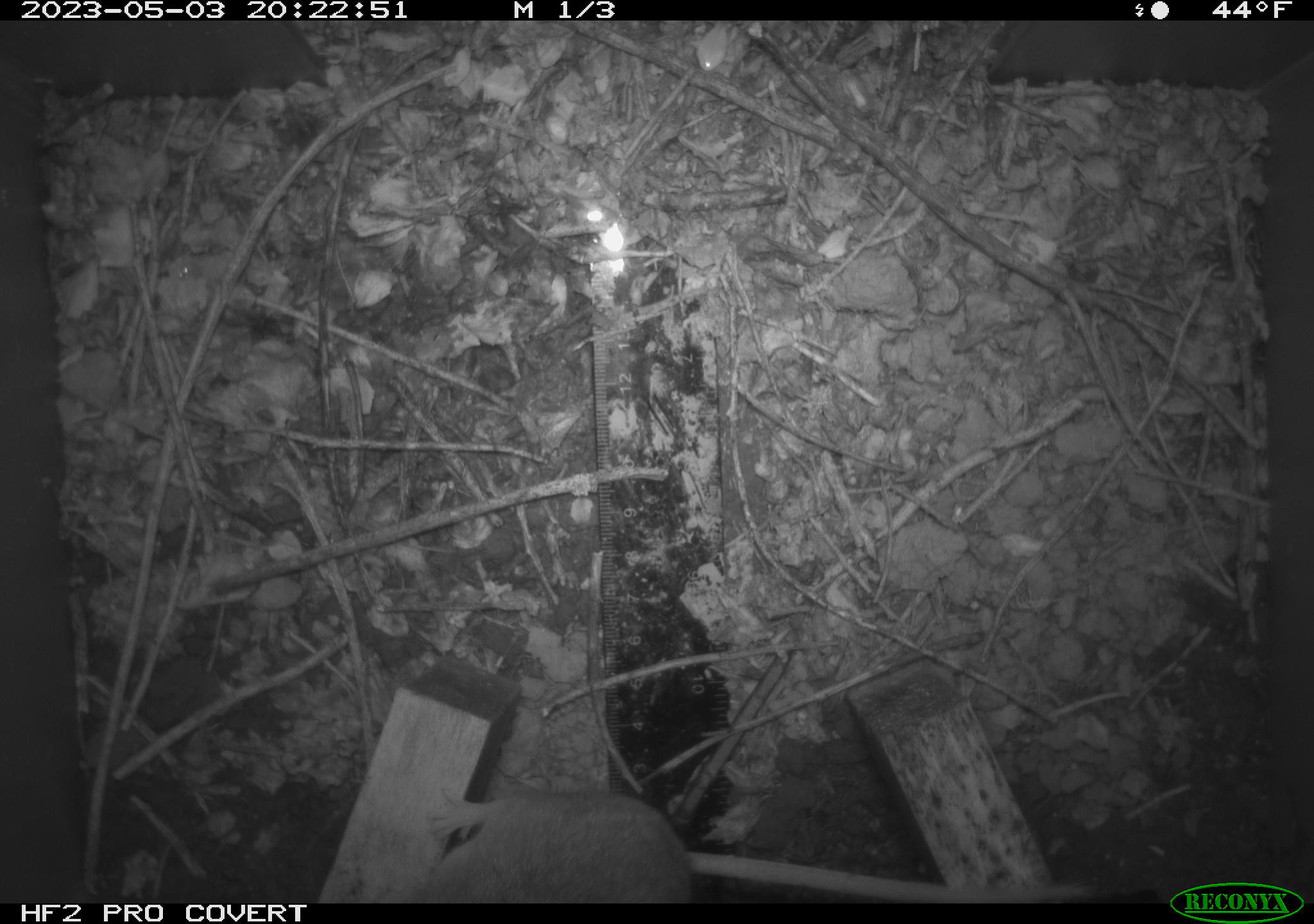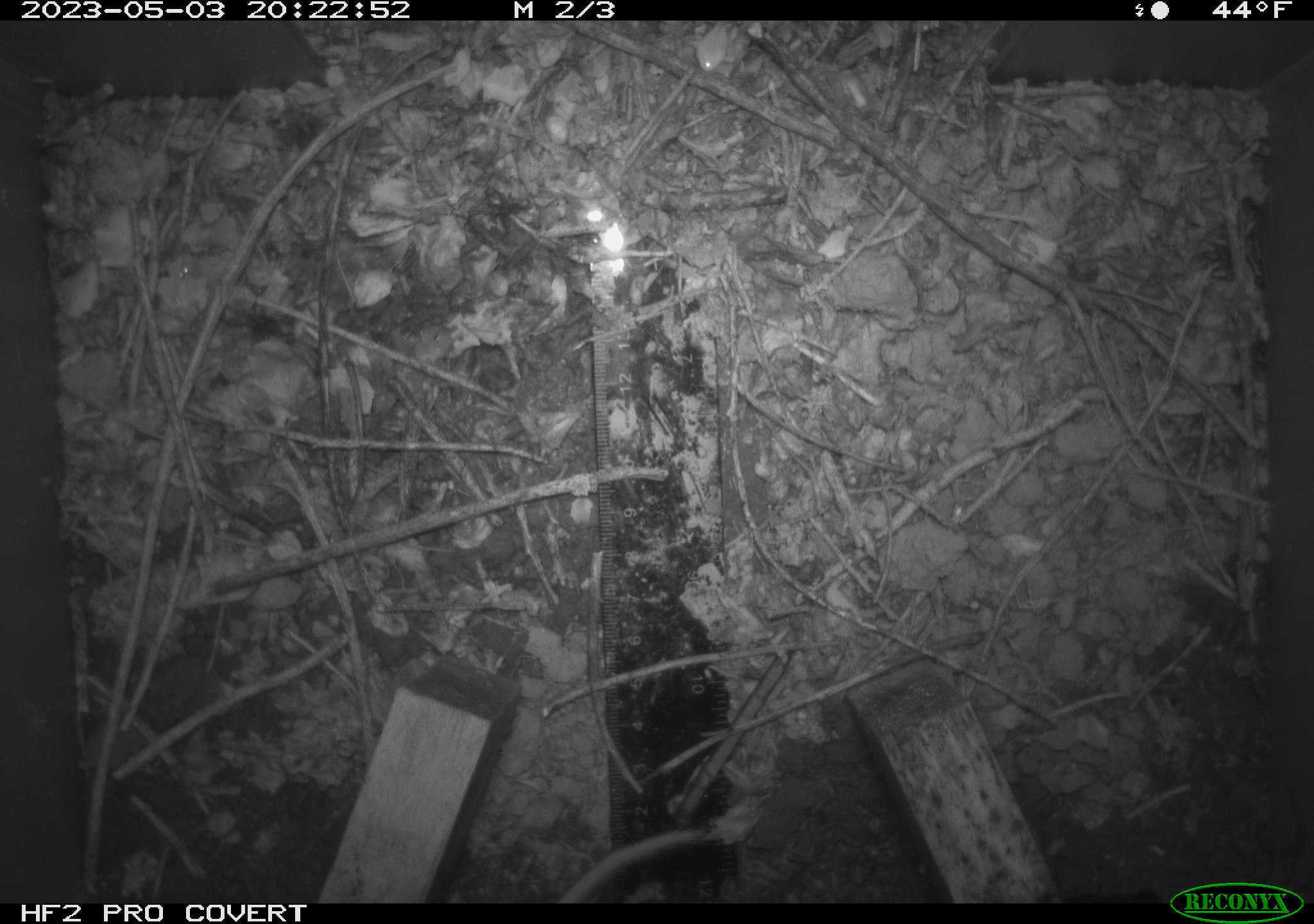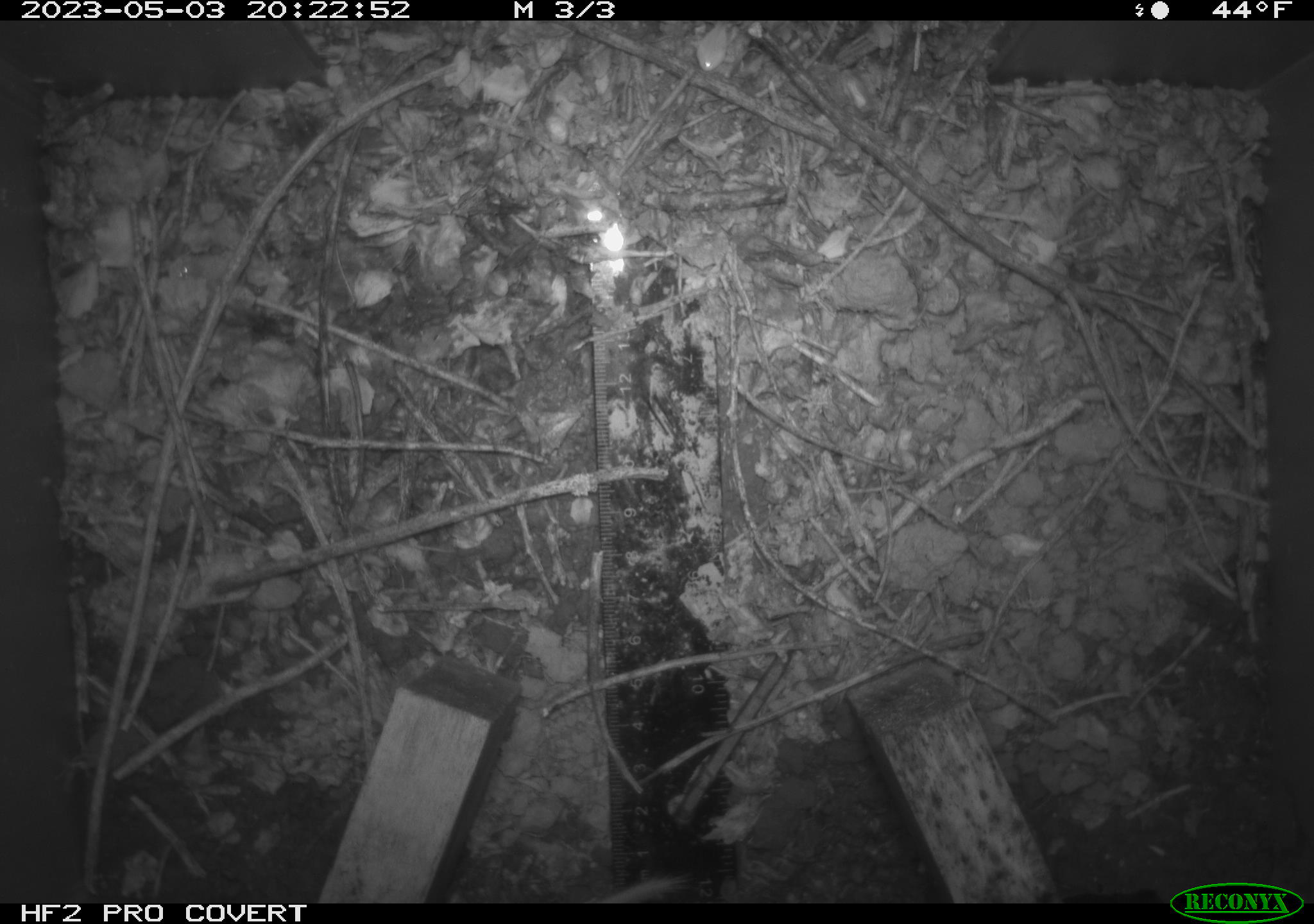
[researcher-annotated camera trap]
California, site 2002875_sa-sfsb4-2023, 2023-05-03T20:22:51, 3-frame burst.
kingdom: Animalia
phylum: Chordata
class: Mammalia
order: Rodentia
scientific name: Rodentia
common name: mouse species